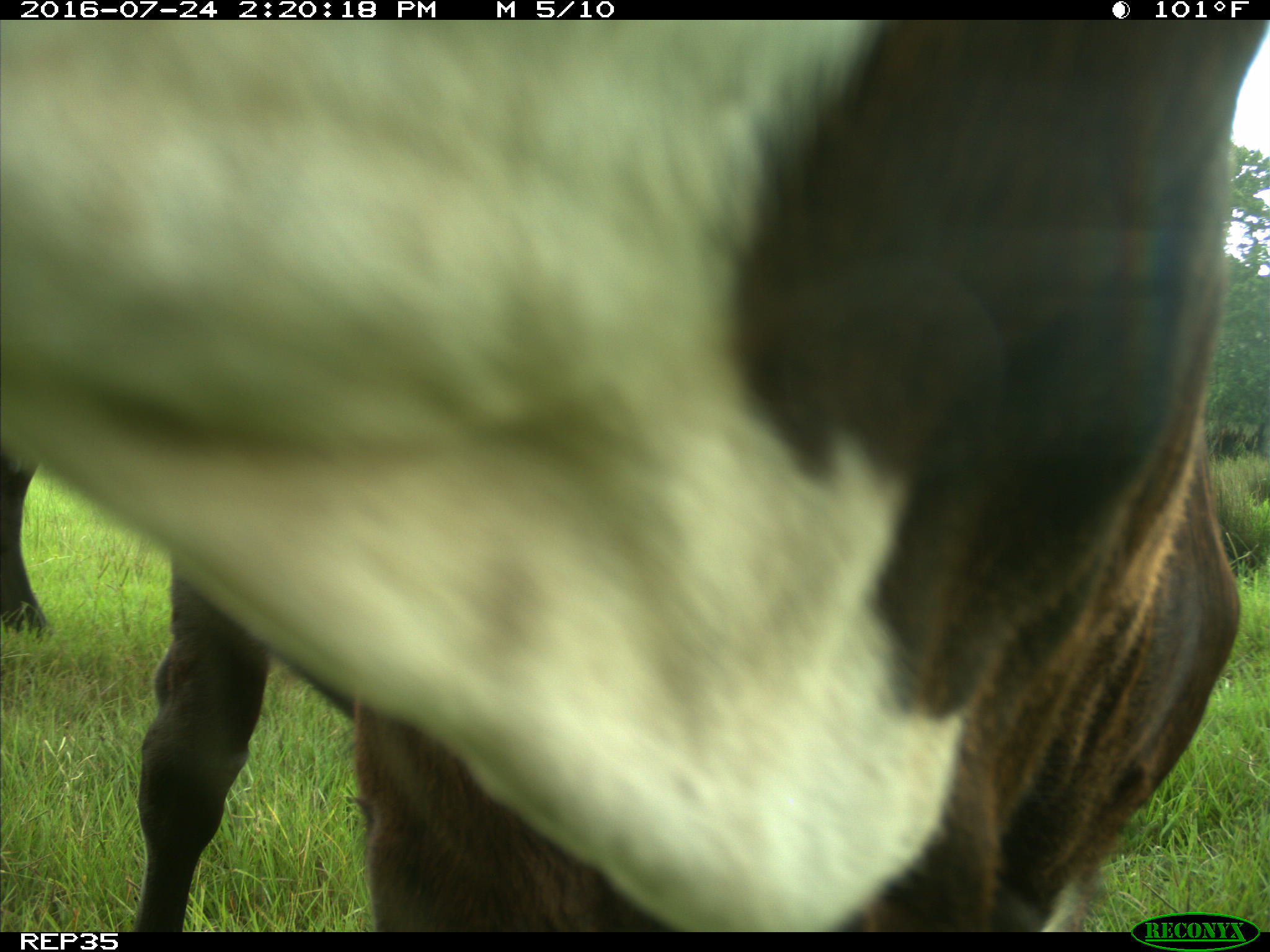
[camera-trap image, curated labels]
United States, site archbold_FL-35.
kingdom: Animalia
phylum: Chordata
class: Mammalia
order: Artiodactyla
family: Bovidae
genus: Bos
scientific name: Bos taurus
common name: domestic cow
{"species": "Bos taurus (domestic cow)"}